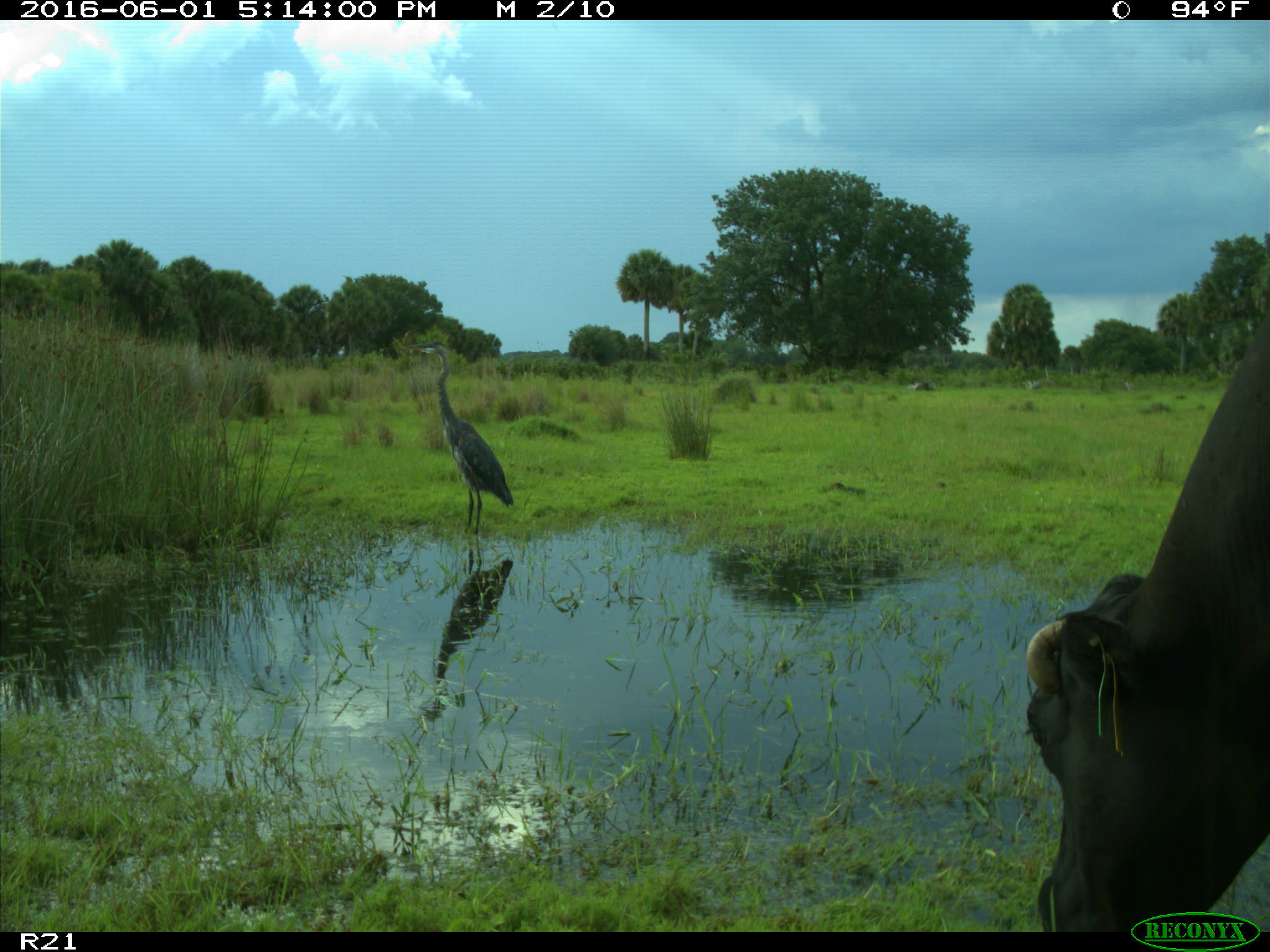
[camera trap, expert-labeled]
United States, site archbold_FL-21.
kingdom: Animalia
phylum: Chordata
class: Mammalia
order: Artiodactyla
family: Bovidae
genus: Bos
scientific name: Bos taurus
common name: domestic cow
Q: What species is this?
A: Bos taurus (domestic cow).